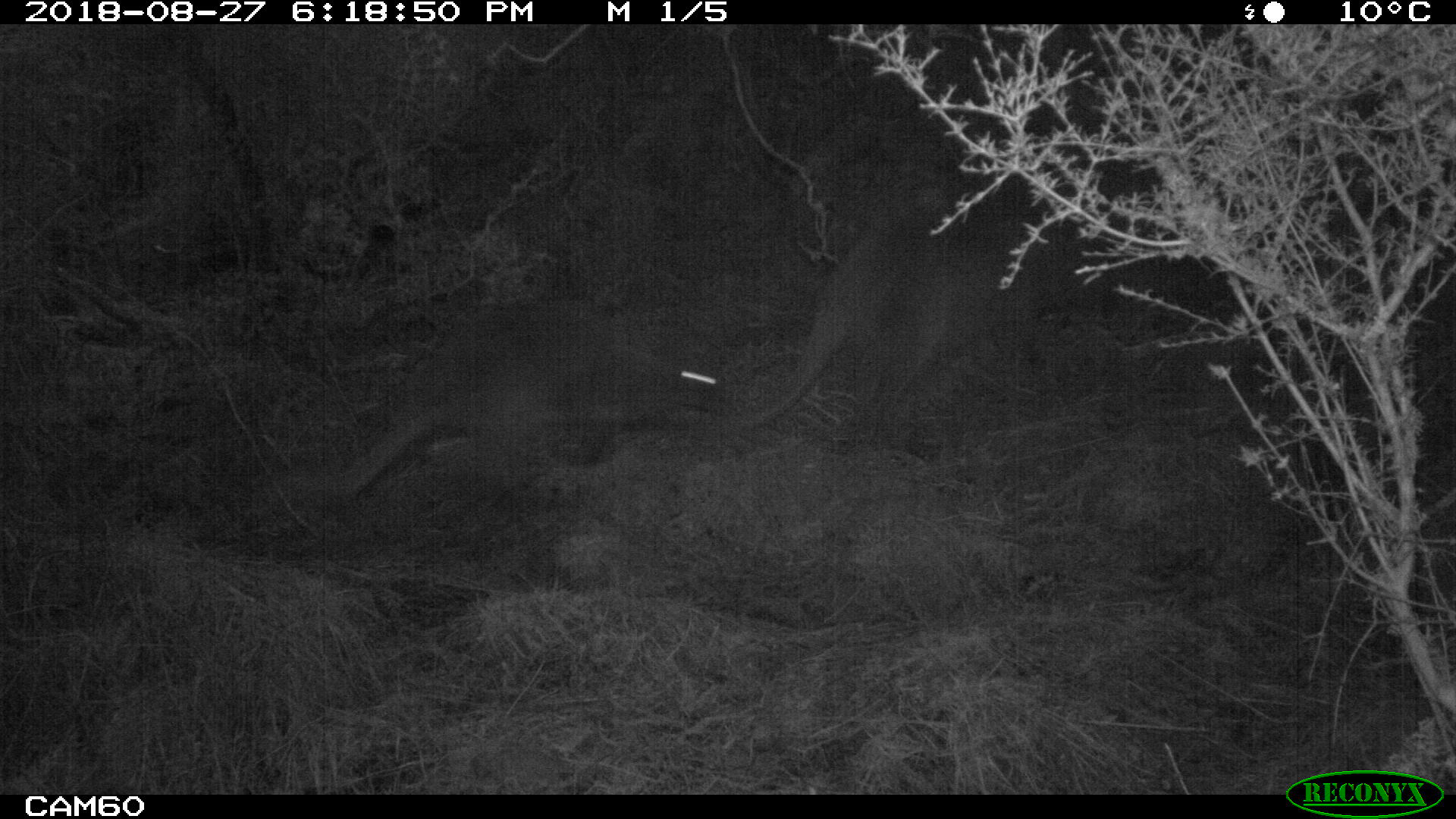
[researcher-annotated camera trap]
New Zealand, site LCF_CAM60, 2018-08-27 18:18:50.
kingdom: Animalia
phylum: Chordata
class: Mammalia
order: Diprotodontia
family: Macropodidae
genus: Notamacropus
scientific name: Notamacropus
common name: wallaby